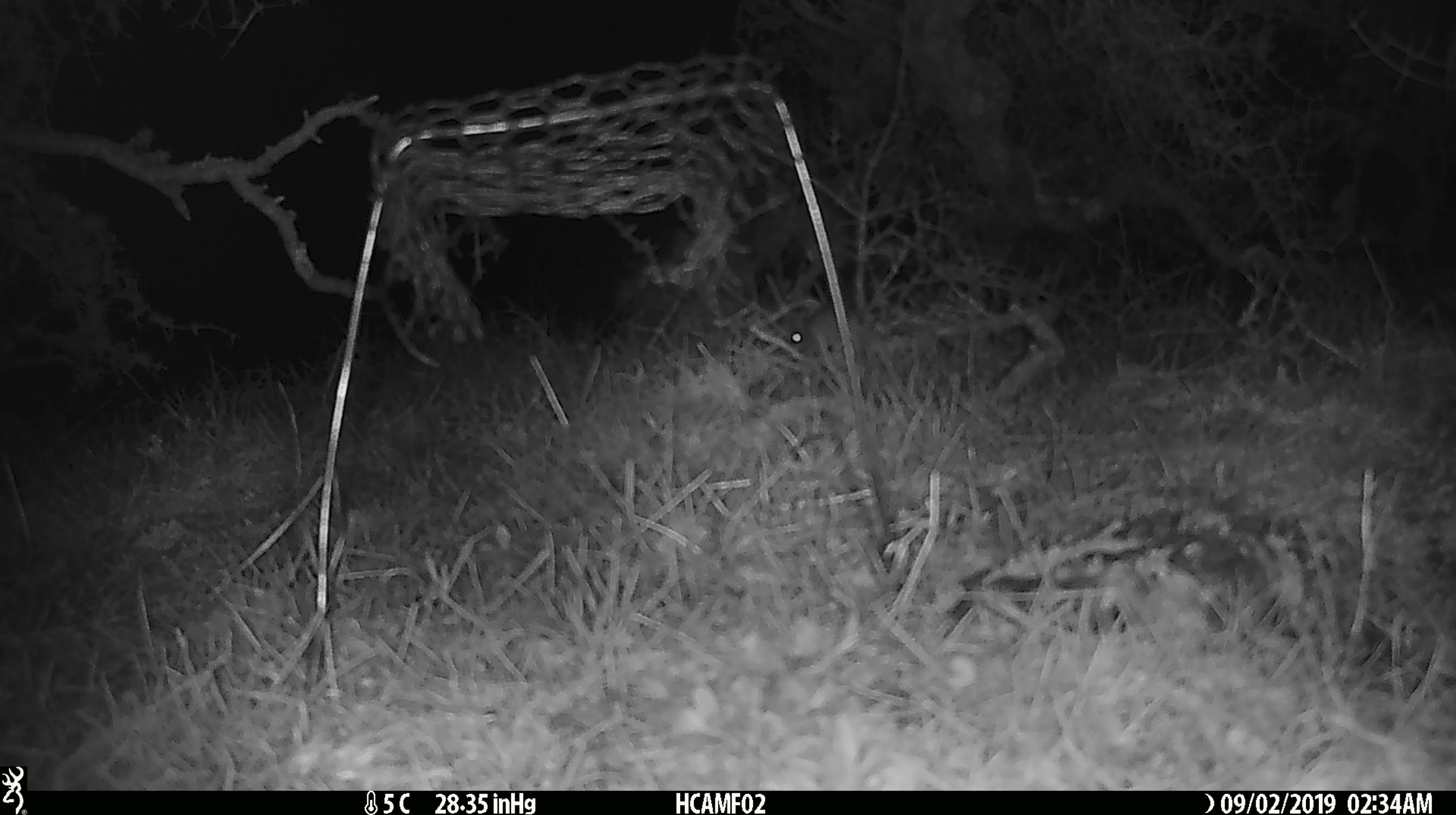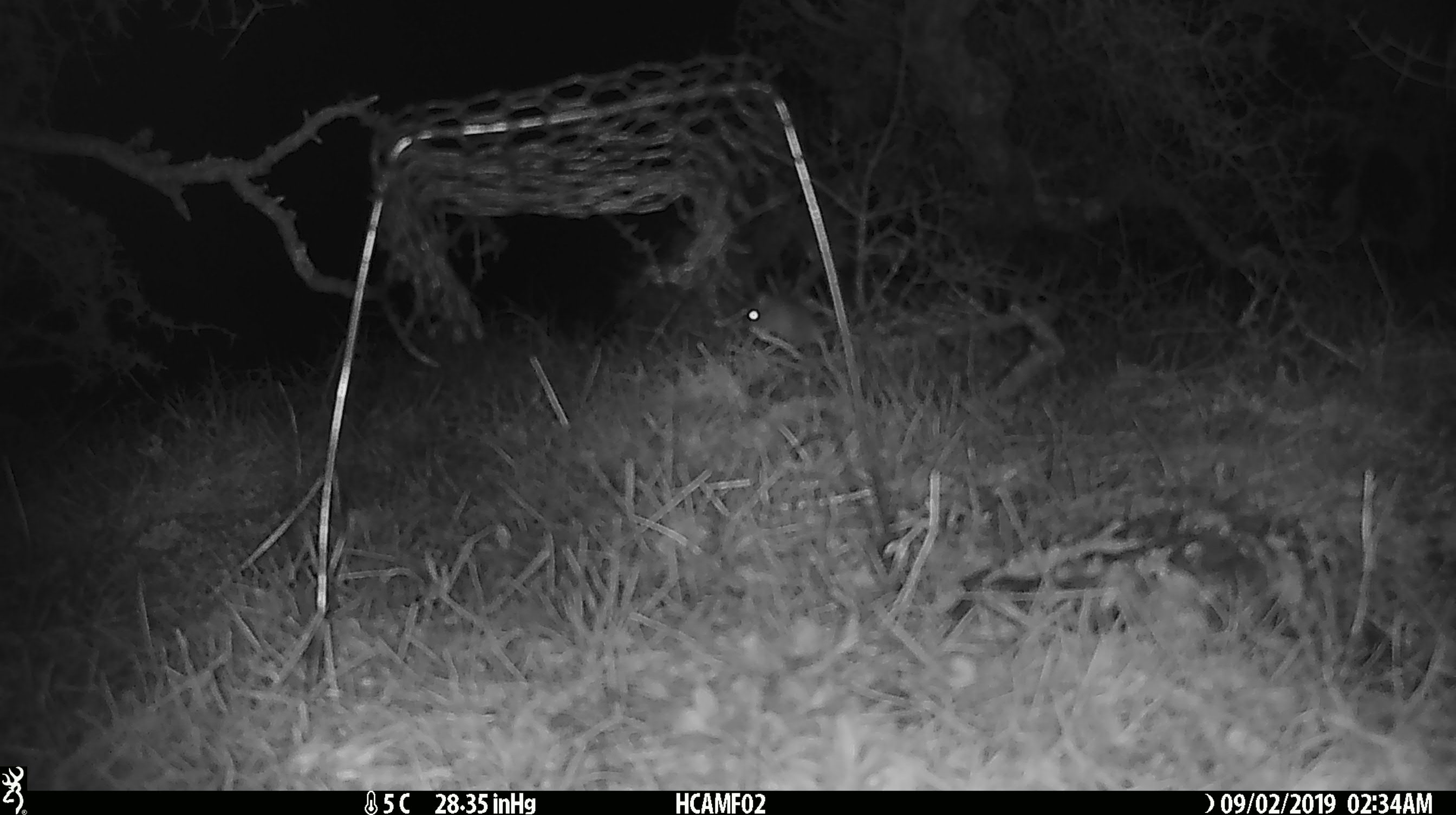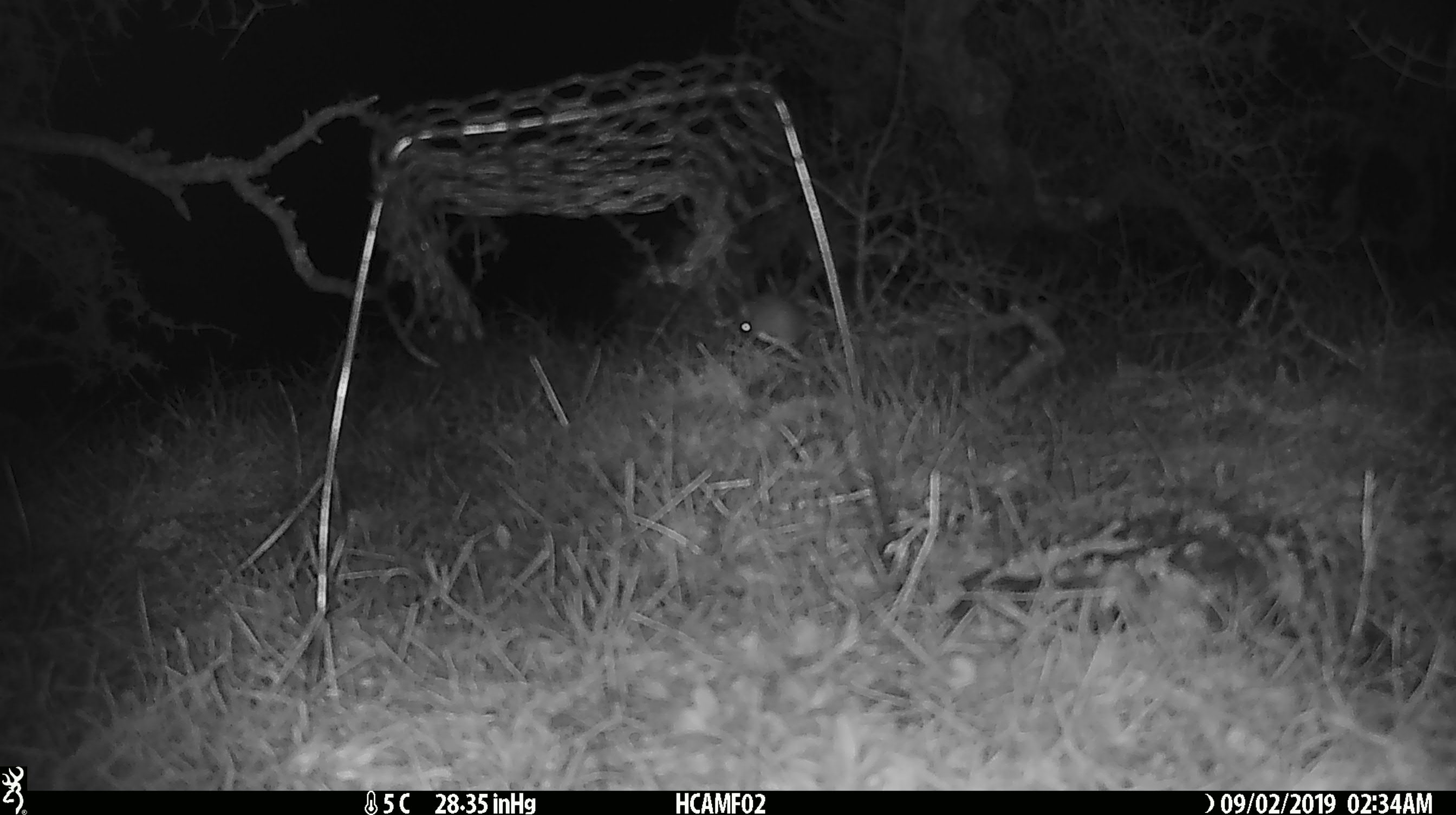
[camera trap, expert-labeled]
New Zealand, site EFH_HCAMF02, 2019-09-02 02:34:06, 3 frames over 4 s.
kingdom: Animalia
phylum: Chordata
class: Mammalia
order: Rodentia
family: Muridae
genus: Mus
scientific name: Mus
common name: mouse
Mouse (Mus).